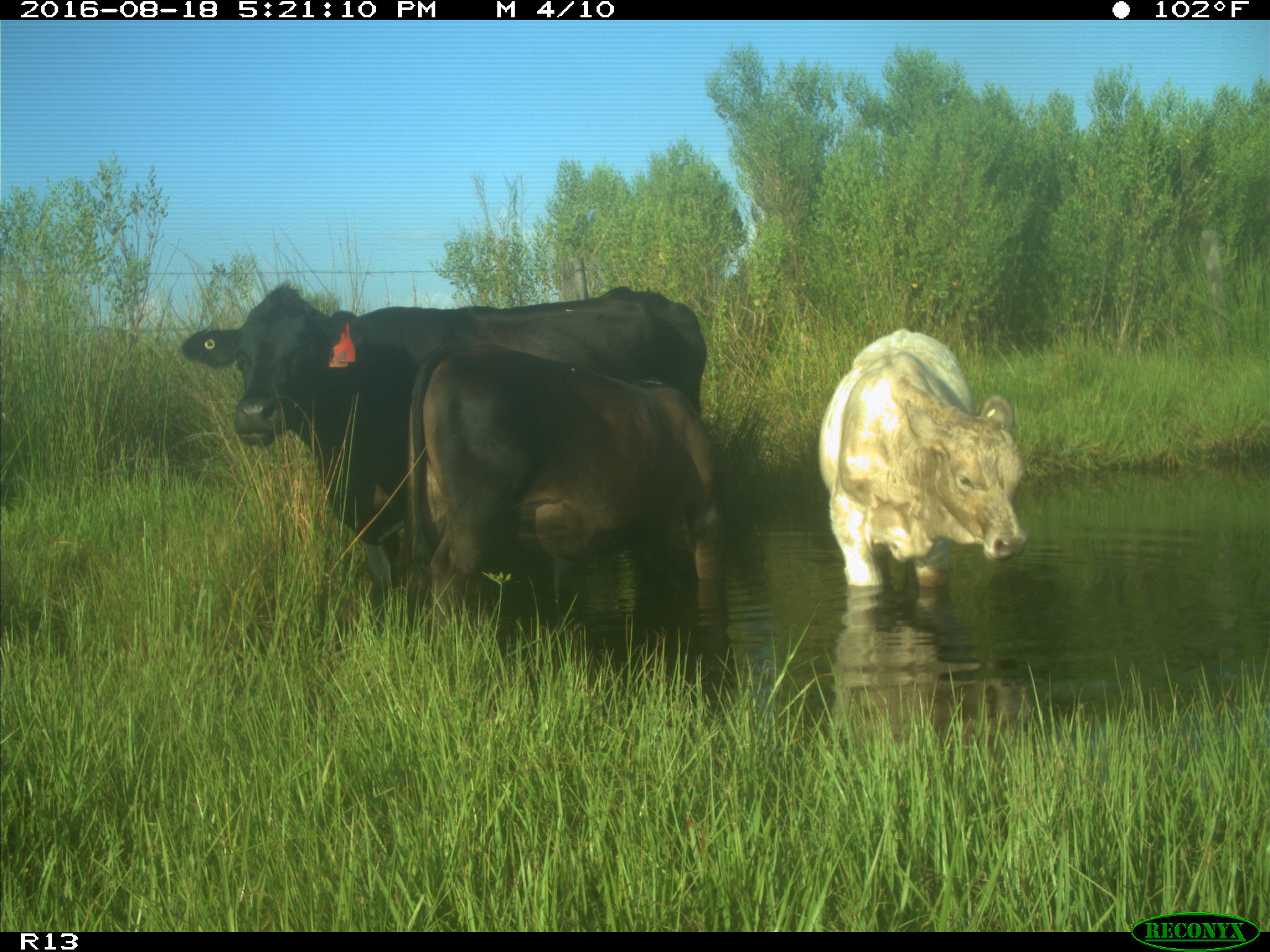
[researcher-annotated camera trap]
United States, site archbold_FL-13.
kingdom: Animalia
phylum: Chordata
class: Mammalia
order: Artiodactyla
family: Bovidae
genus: Bos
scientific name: Bos taurus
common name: domestic cow